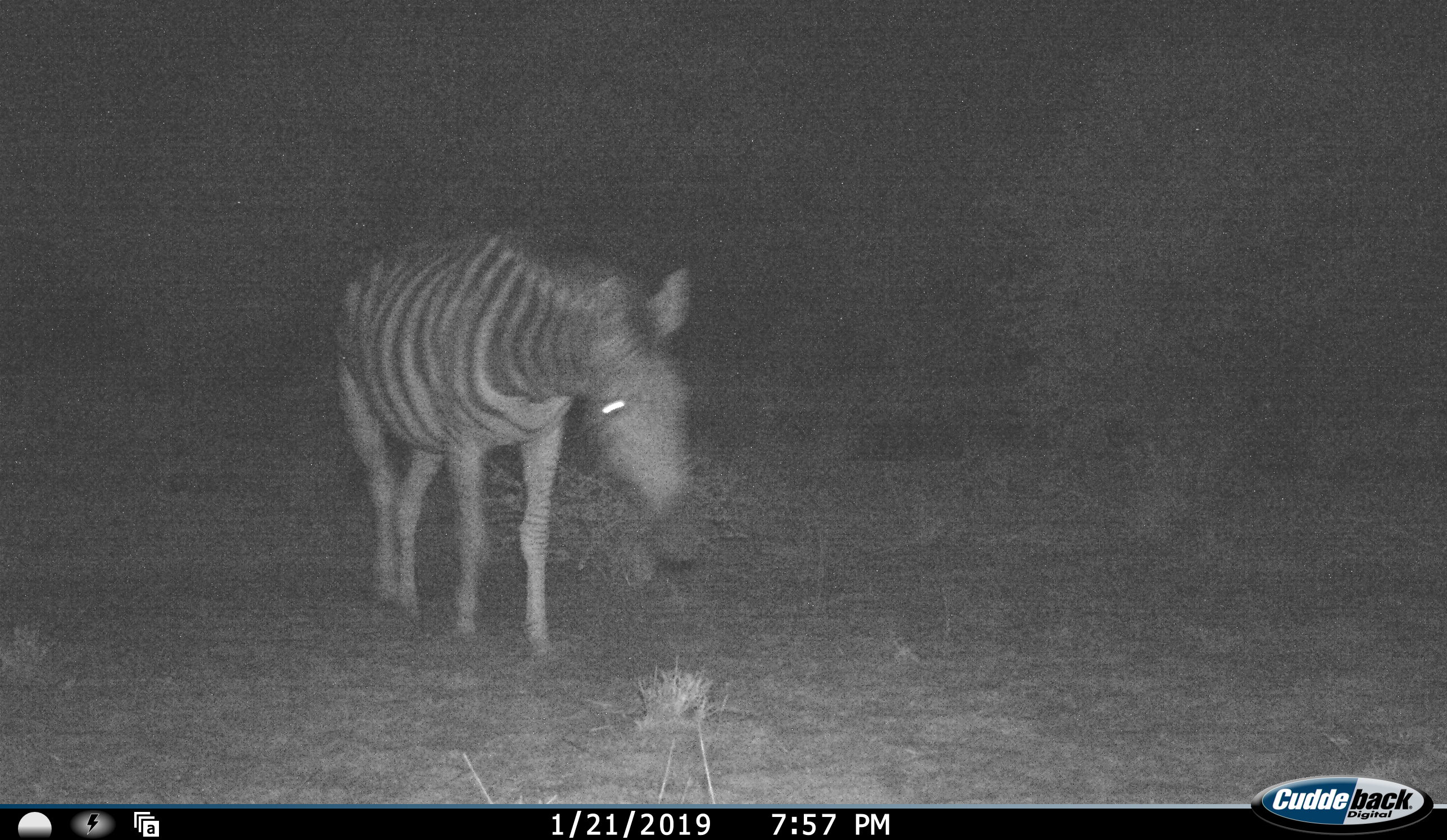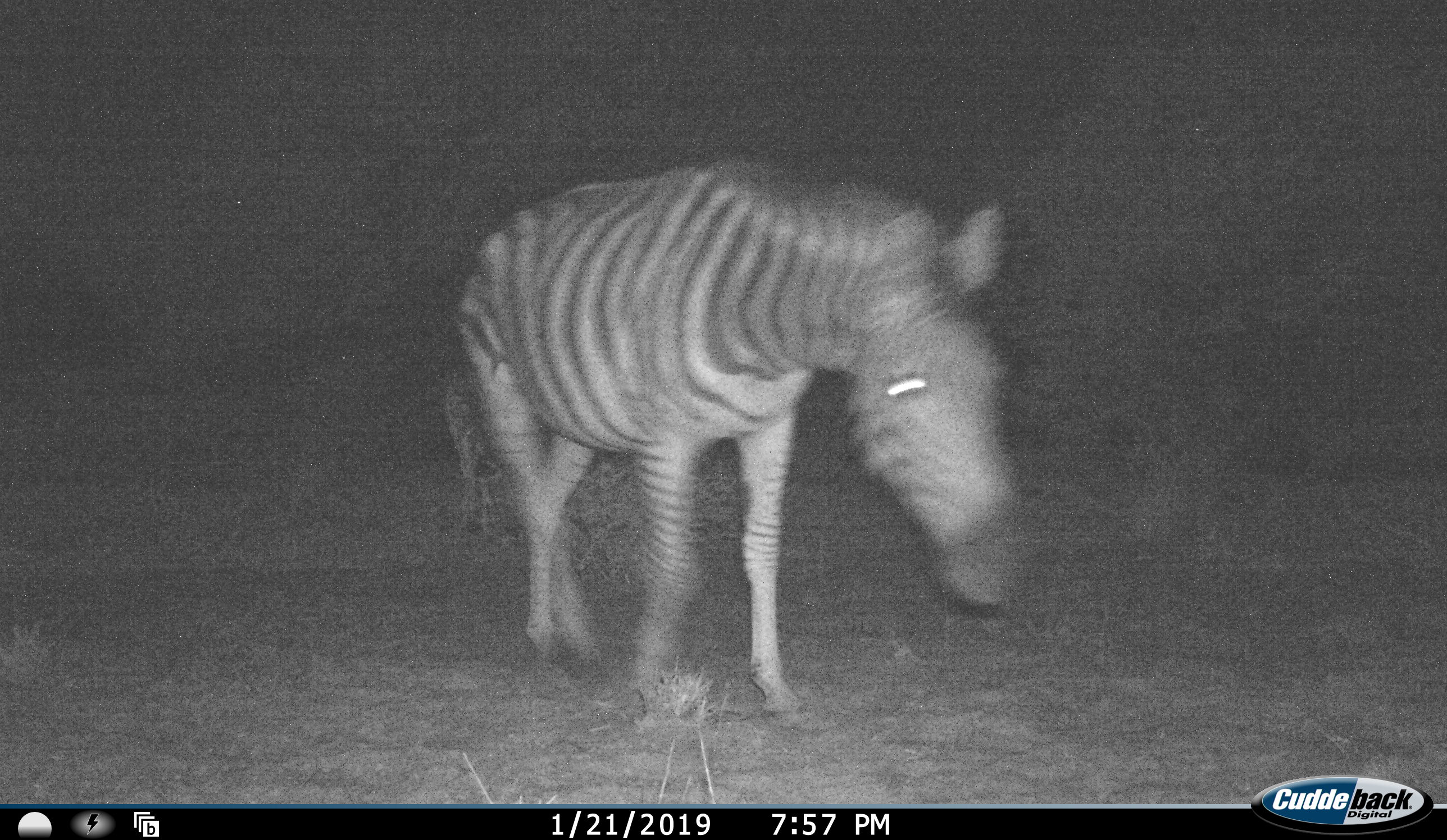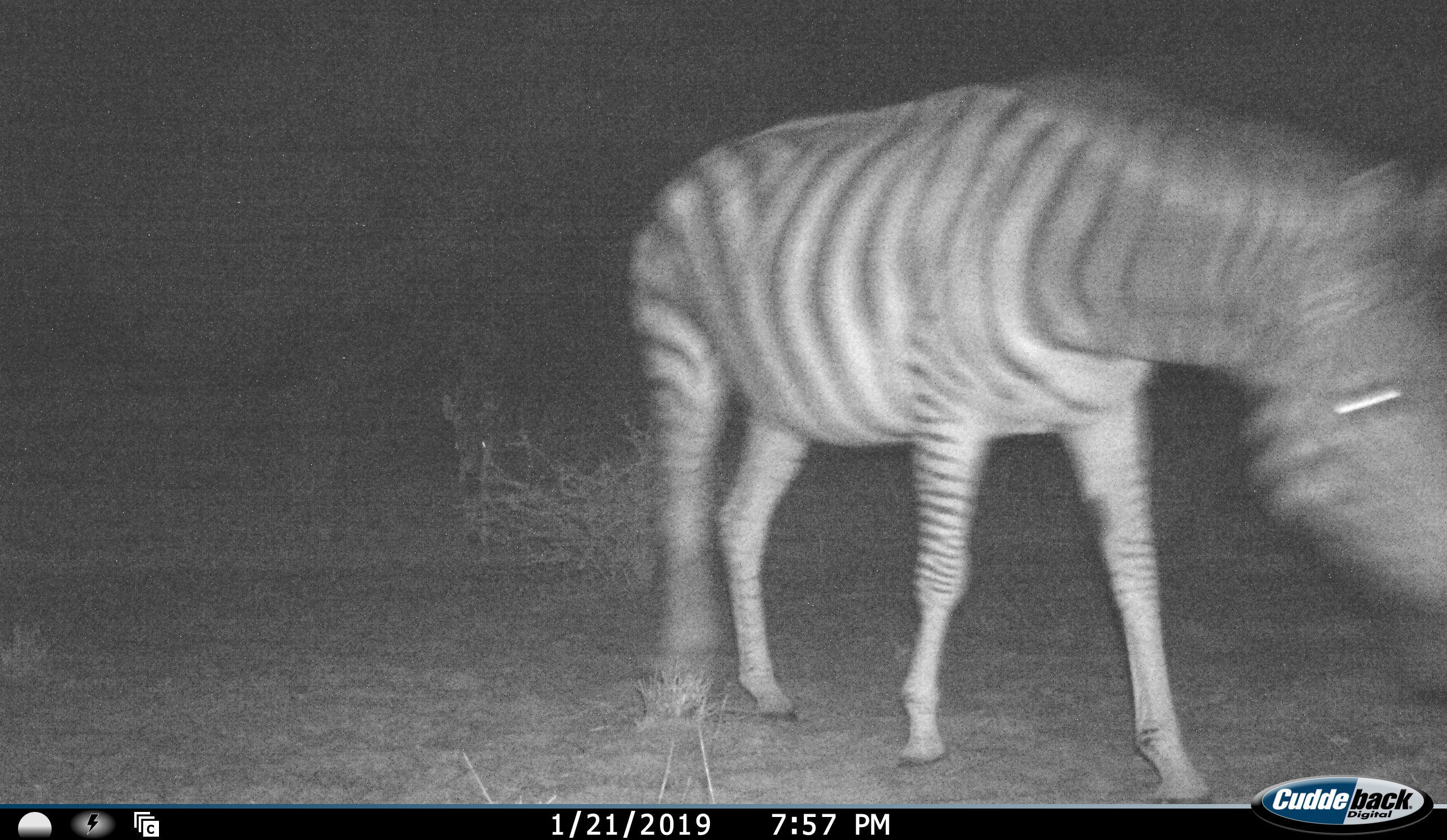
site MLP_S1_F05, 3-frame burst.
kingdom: Animalia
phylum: Chordata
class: Mammalia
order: Perissodactyla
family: Equidae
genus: Equus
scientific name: Equus quagga burchellii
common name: burchell's zebra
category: zebraburchells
Zebraburchells (burchell's zebra) (Equus quagga burchellii), count 1. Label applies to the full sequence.